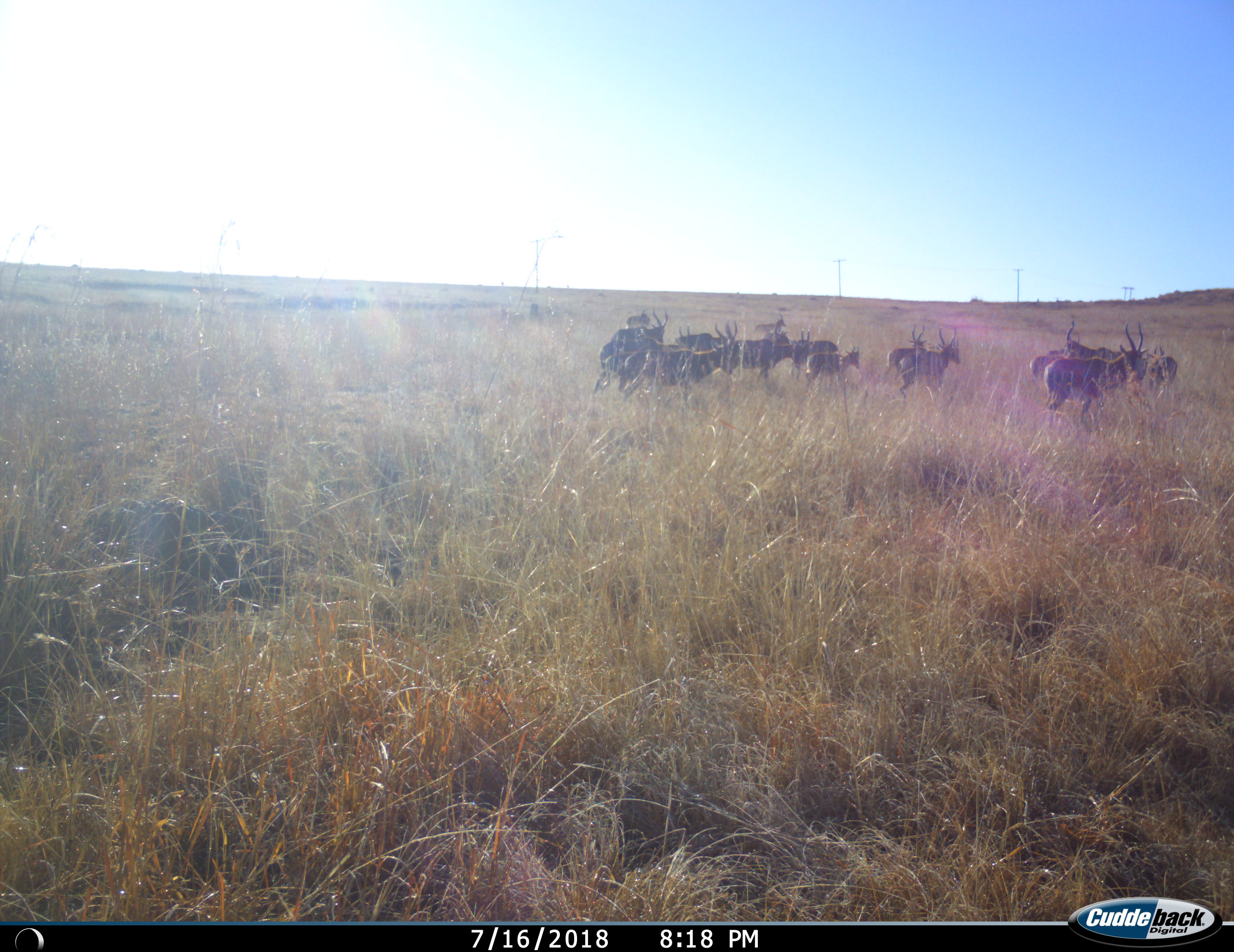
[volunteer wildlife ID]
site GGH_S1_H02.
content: unidentified animal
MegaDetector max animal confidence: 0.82